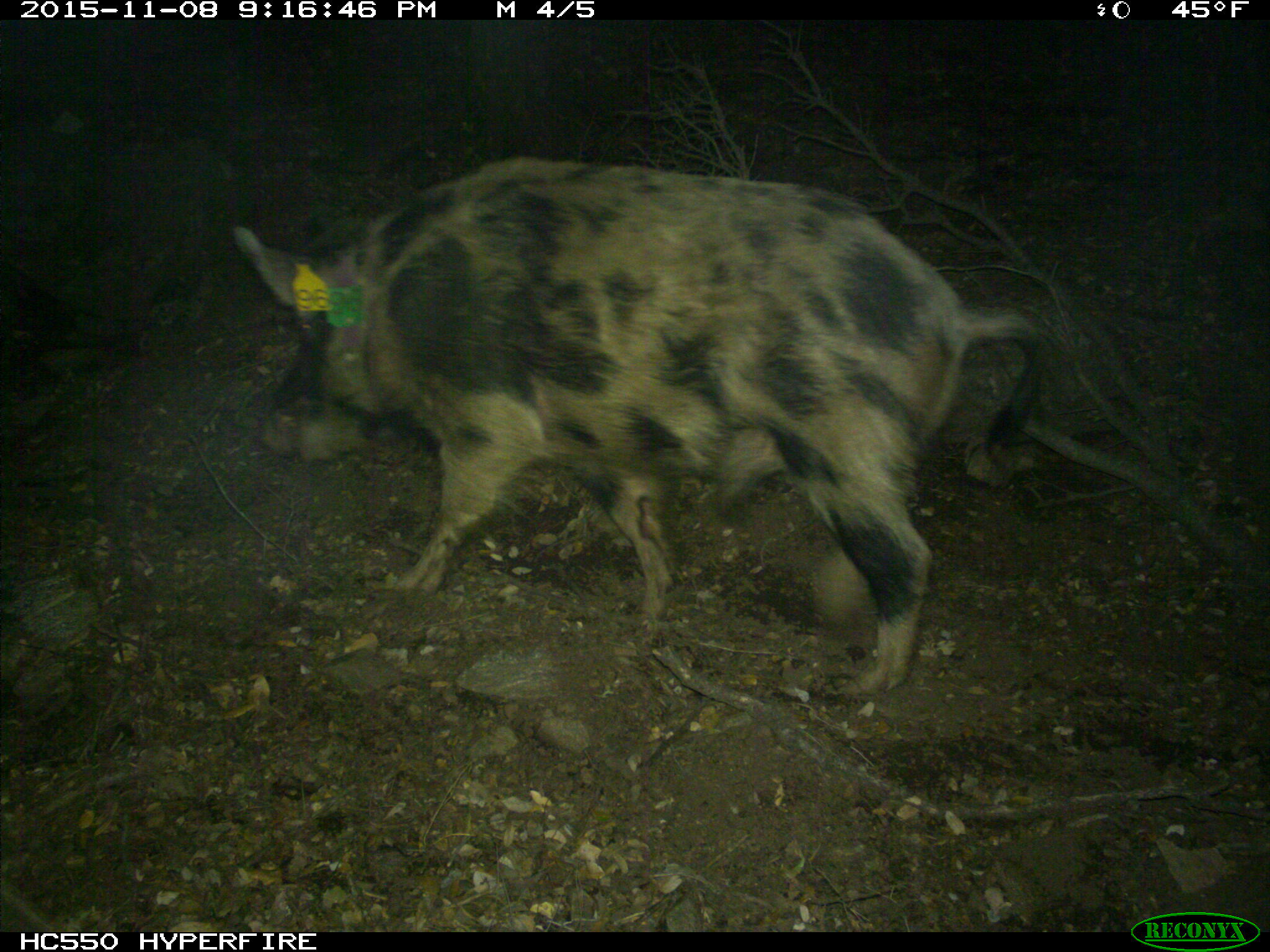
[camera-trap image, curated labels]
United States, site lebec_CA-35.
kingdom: Animalia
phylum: Chordata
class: Mammalia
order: Artiodactyla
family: Suidae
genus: Sus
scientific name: Sus scrofa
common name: wild boar